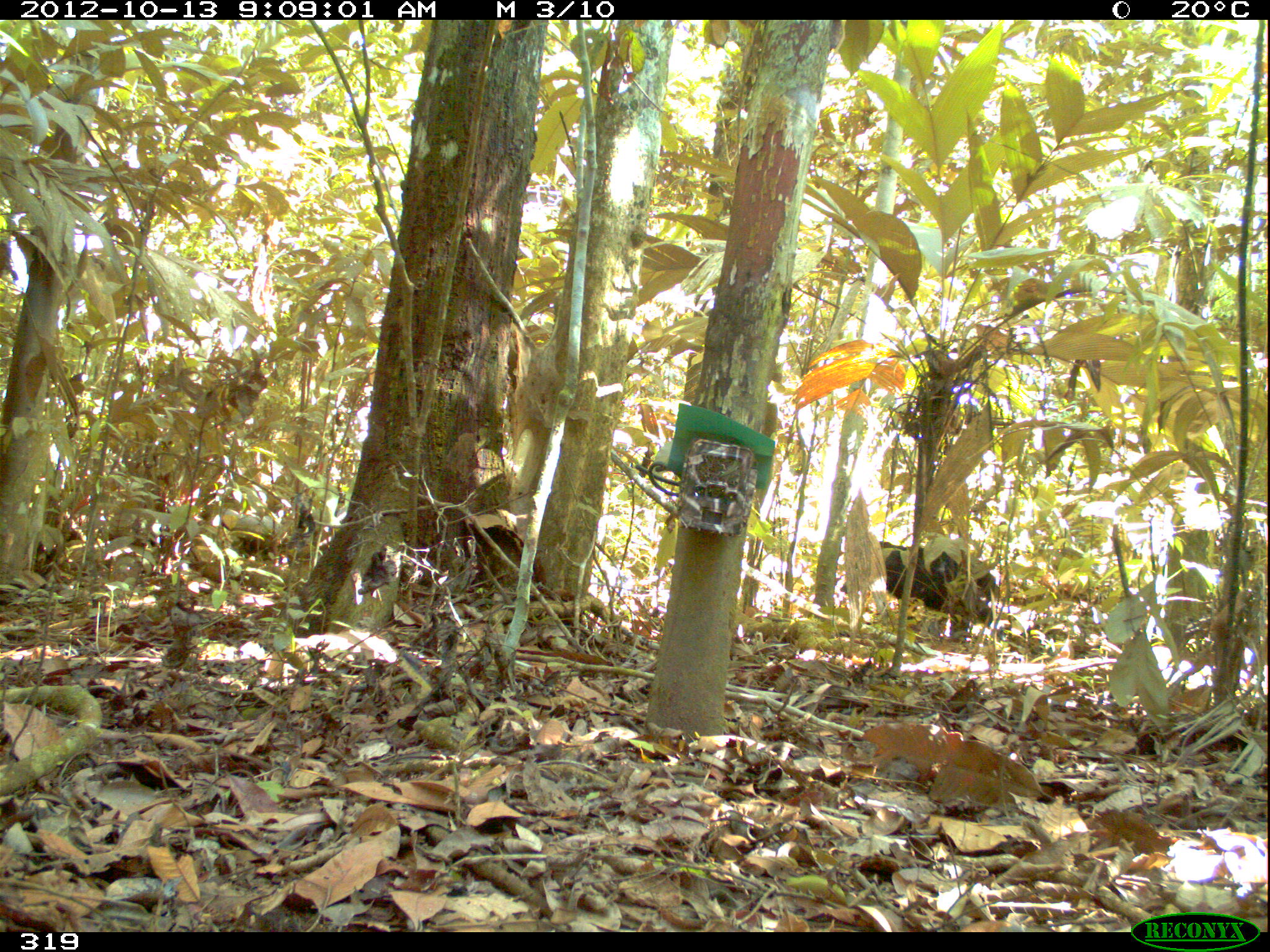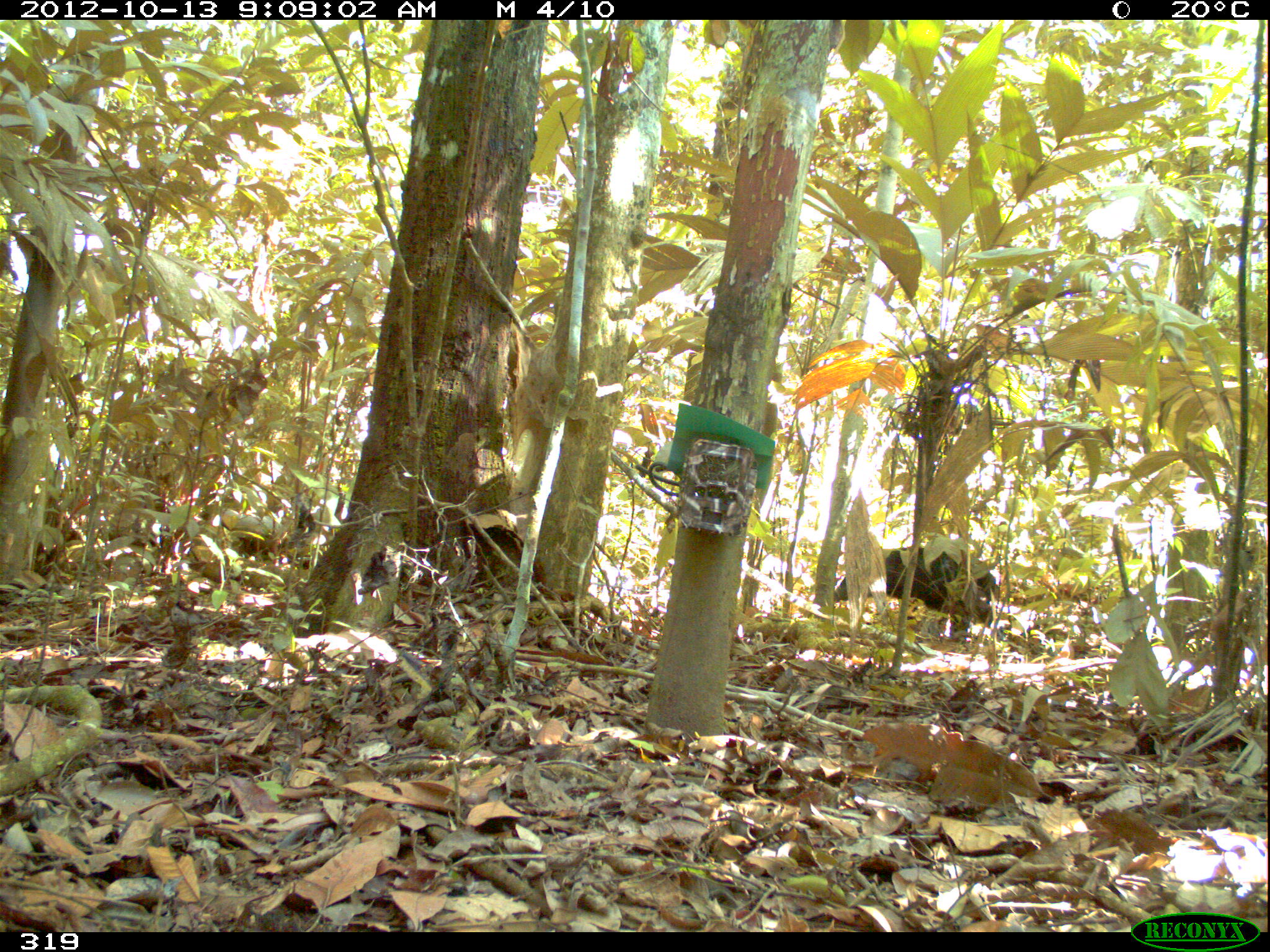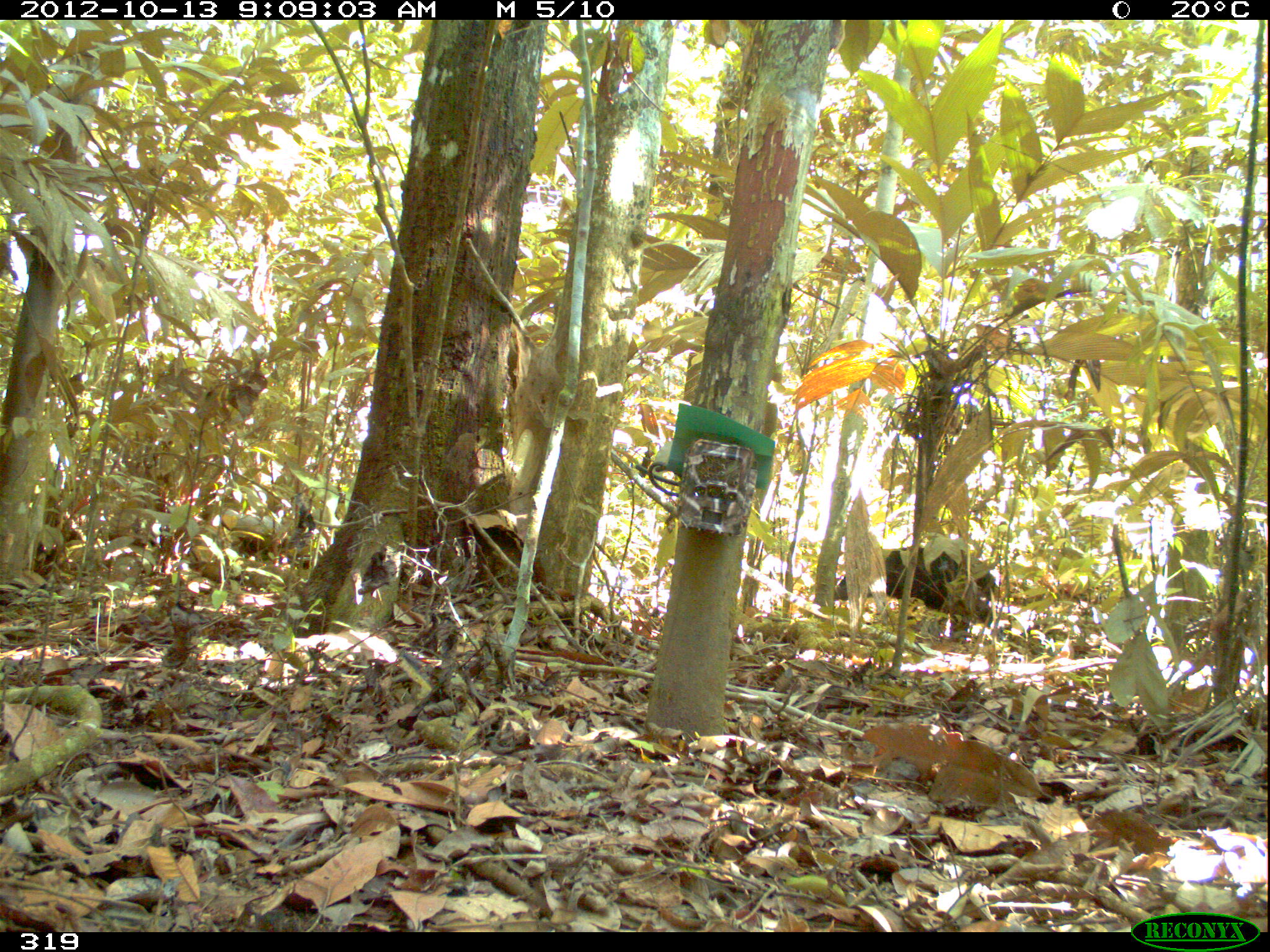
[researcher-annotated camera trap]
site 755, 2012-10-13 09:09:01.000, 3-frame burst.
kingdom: Animalia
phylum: Chordata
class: Mammalia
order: Artiodactyla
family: Tayassuidae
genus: Tayassu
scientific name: Tayassu pecari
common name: white-lipped peccary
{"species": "Tayassu pecari (white-lipped peccary)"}